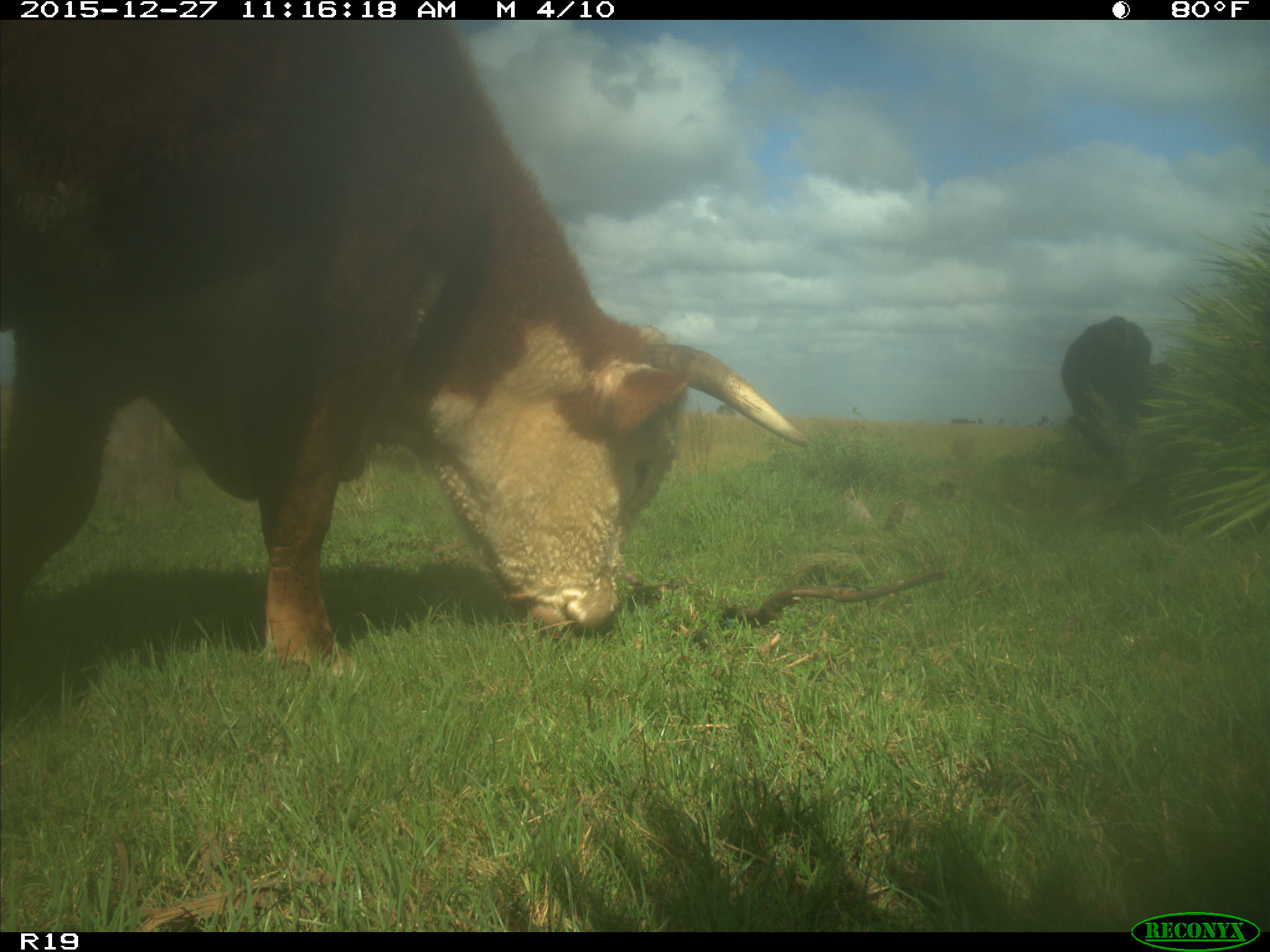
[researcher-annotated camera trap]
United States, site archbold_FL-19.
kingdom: Animalia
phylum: Chordata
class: Mammalia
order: Artiodactyla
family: Bovidae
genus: Bos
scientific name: Bos taurus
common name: domestic cow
Bos taurus (domestic cow).